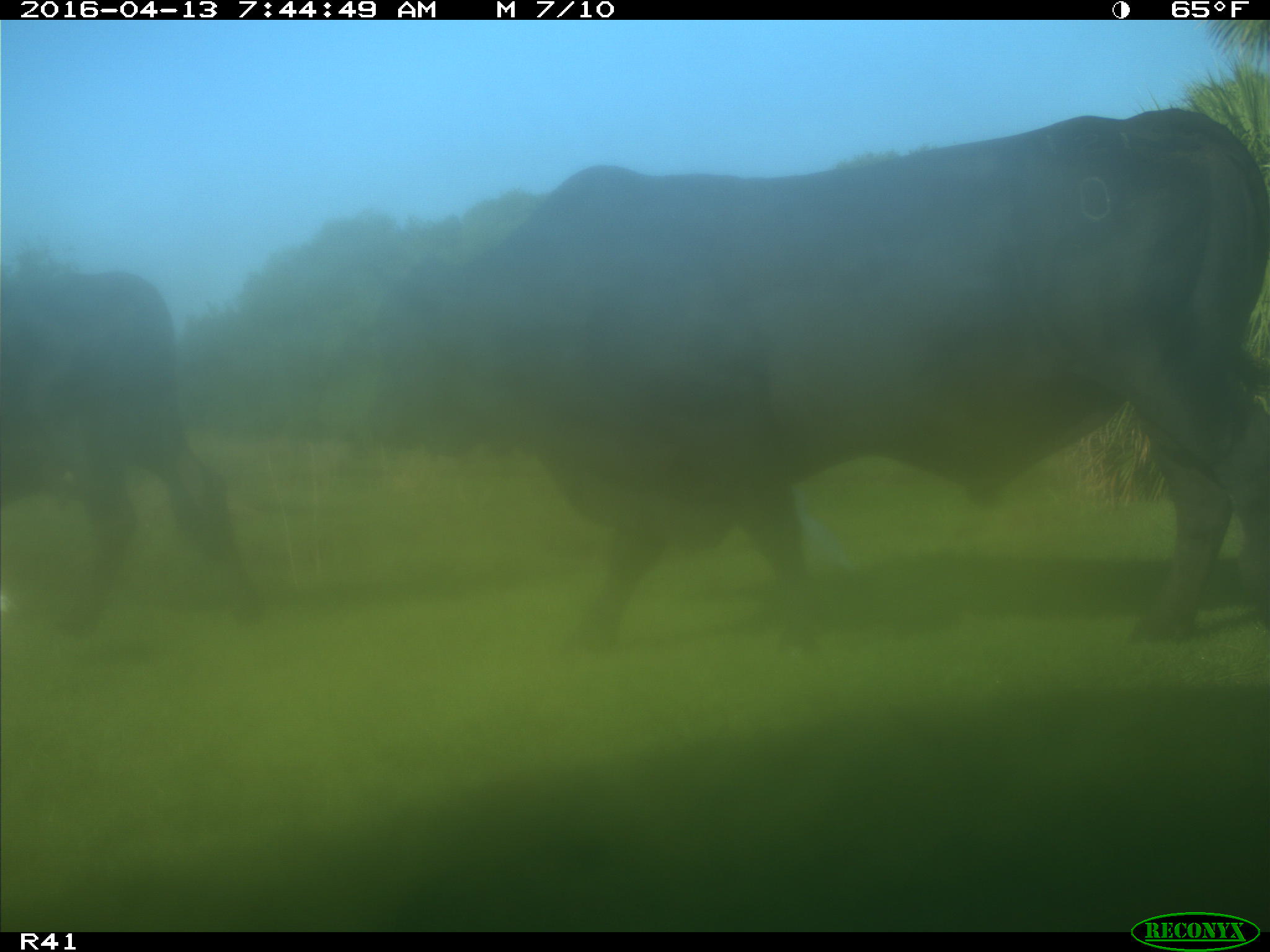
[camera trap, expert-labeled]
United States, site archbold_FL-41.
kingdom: Animalia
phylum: Chordata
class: Mammalia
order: Artiodactyla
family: Bovidae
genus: Bos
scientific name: Bos taurus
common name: domestic cow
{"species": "Bos taurus (domestic cow)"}